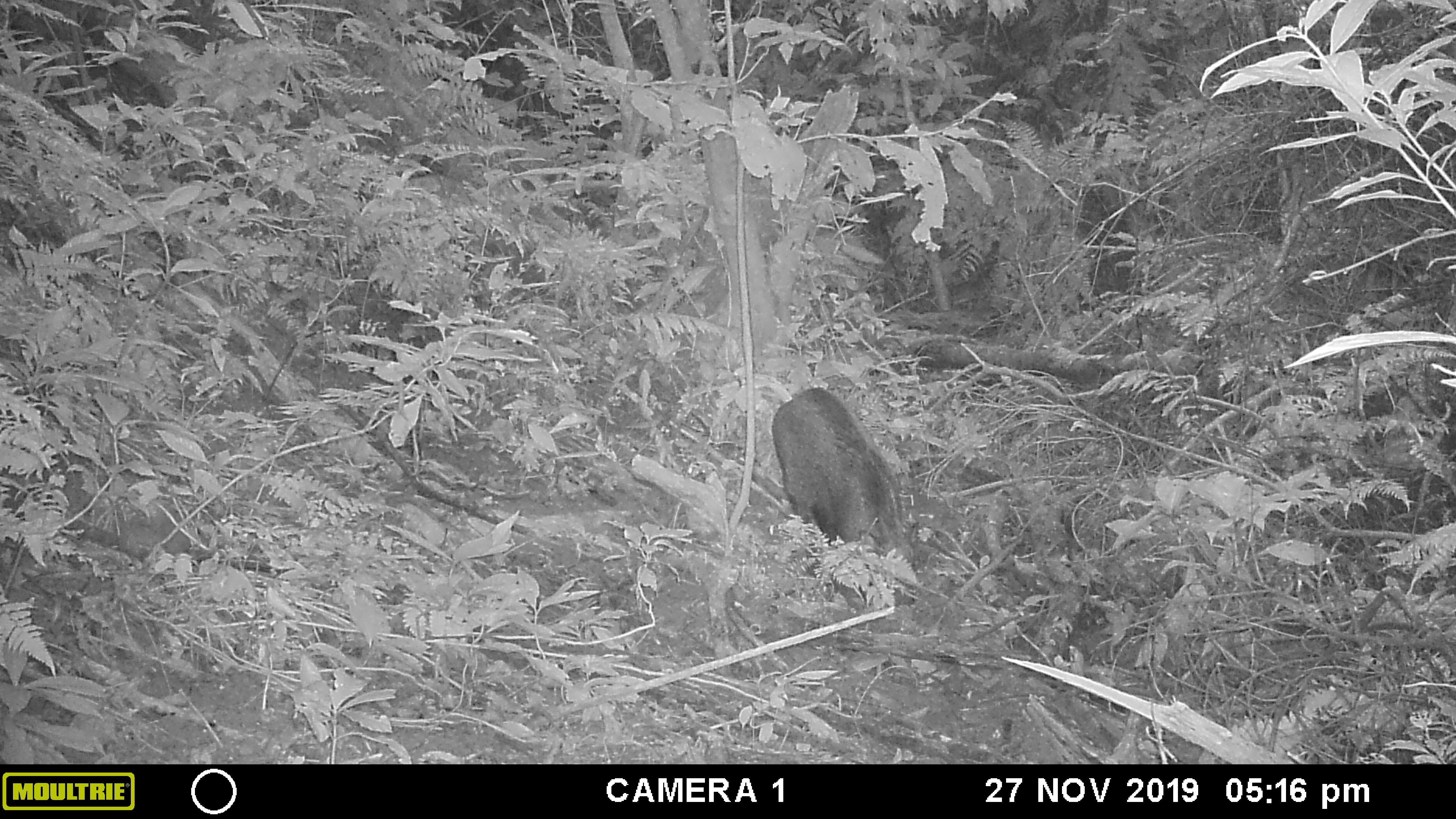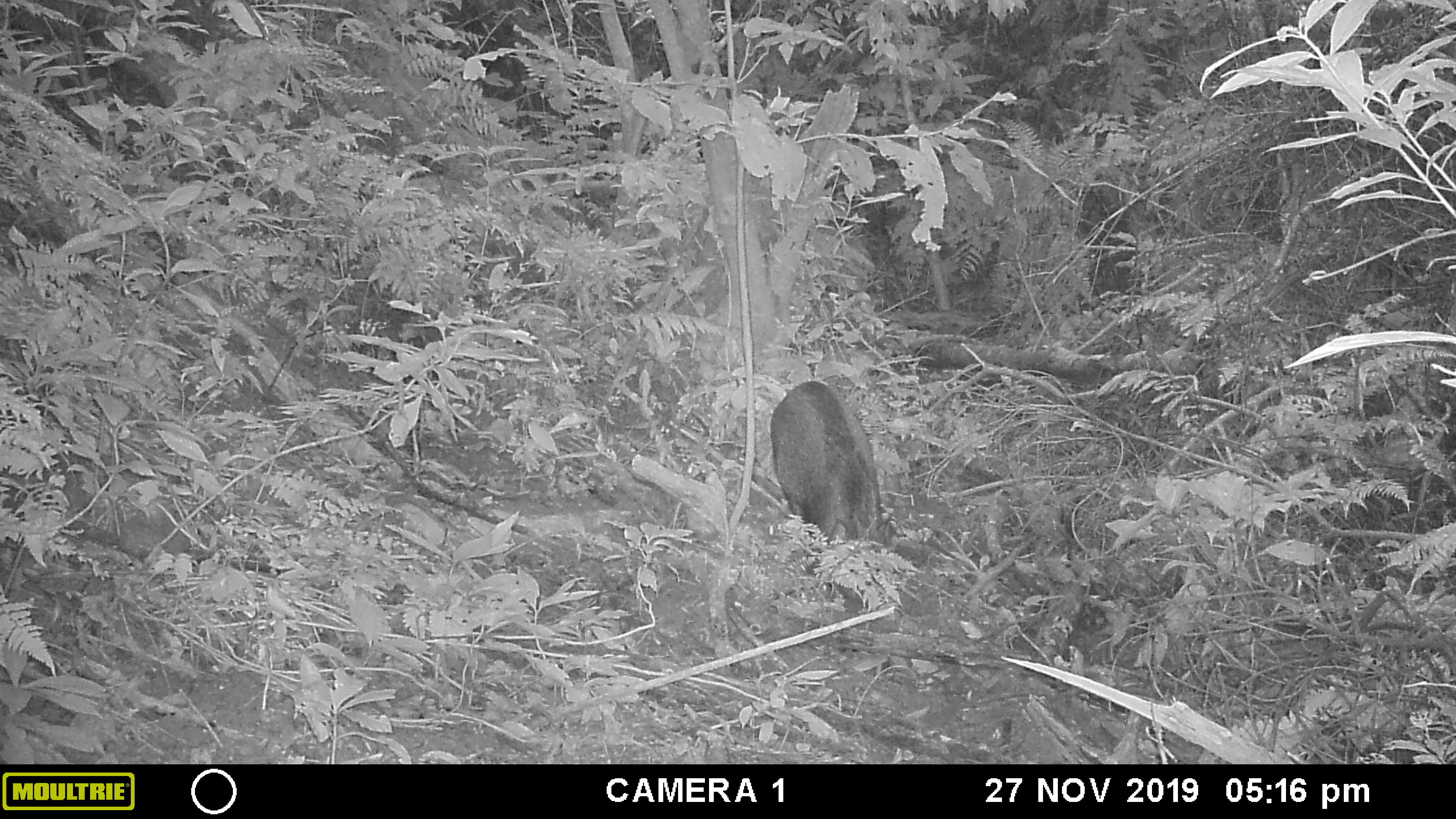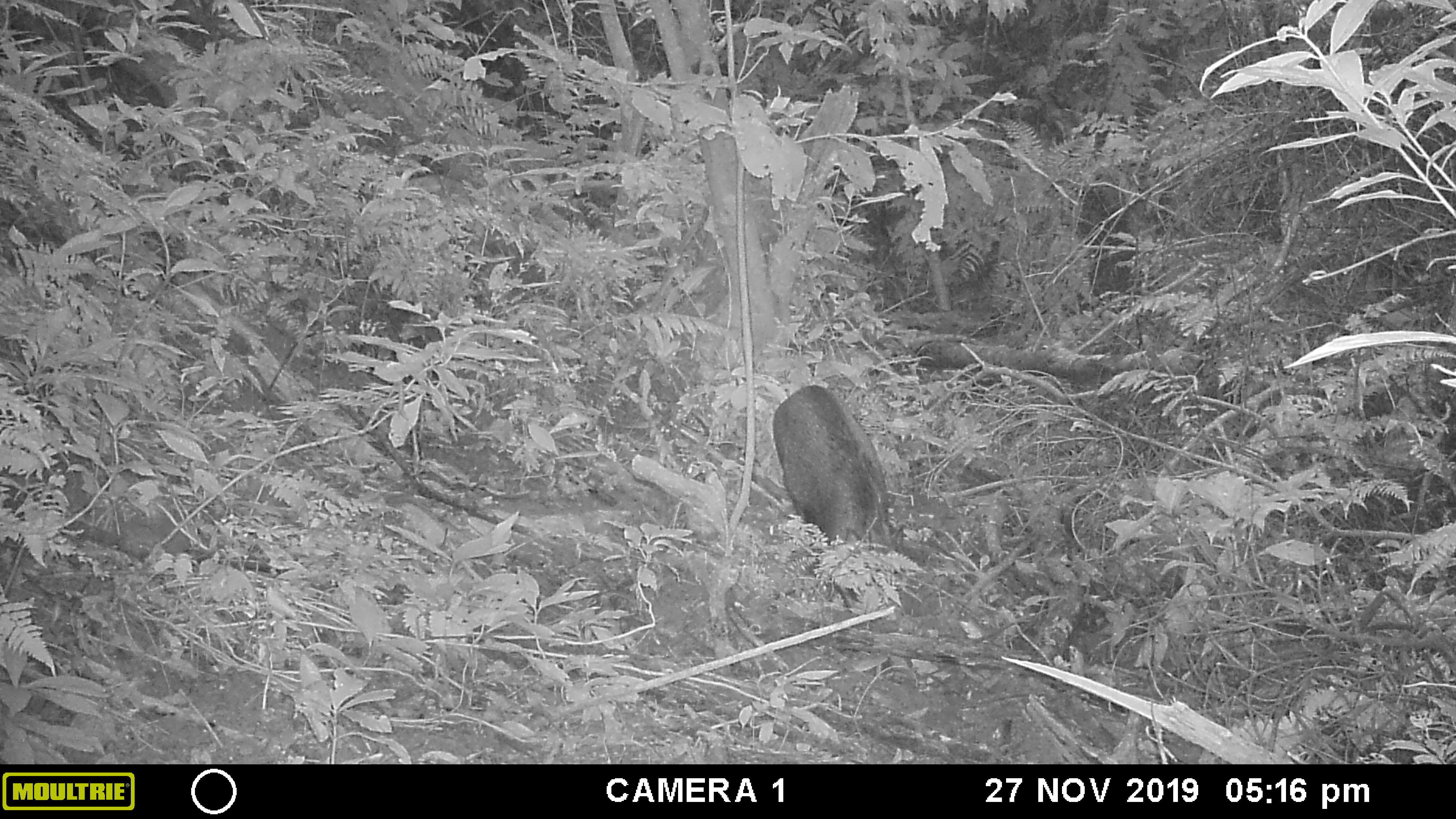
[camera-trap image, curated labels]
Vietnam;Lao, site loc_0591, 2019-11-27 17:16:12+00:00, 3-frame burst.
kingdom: Animalia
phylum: Chordata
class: Mammalia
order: Artiodactyla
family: Suidae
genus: Sus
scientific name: Sus scrofa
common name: eurasian wild pig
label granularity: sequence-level